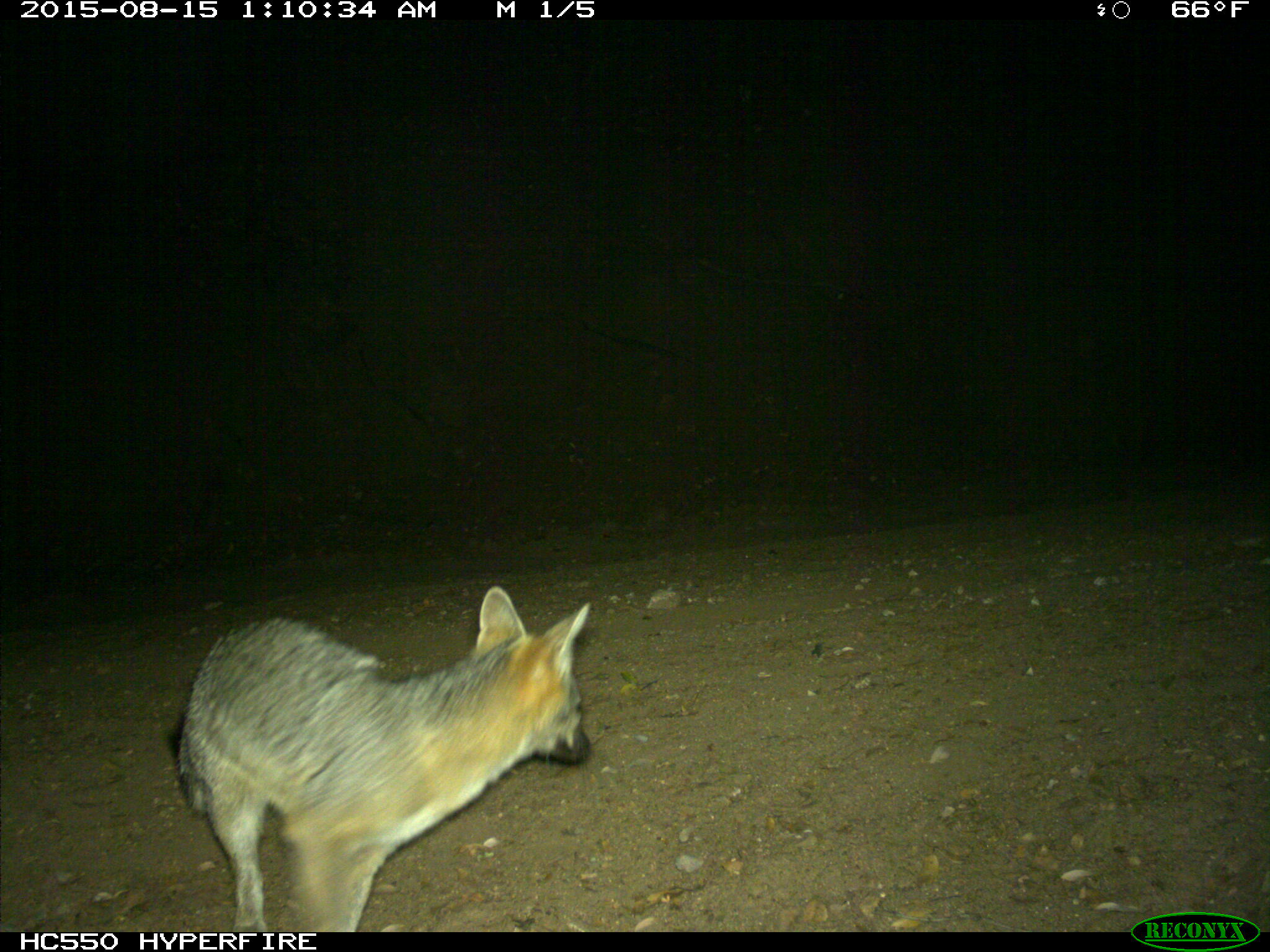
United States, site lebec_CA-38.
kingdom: Animalia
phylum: Chordata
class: Mammalia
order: Carnivora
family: Canidae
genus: Urocyon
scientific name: Urocyon cinereoargenteus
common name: gray fox